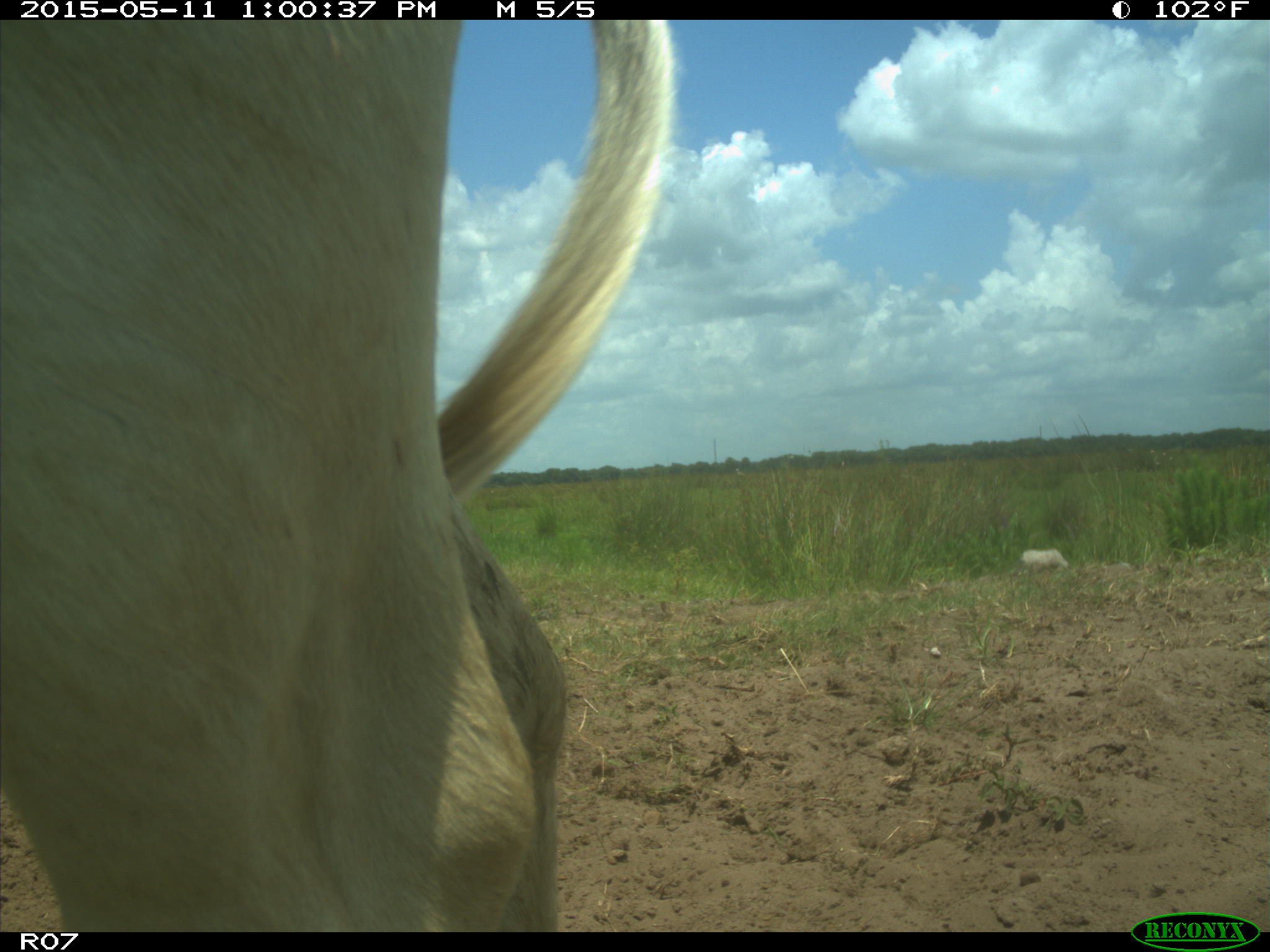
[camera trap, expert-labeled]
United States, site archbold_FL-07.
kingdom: Animalia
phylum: Chordata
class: Mammalia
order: Artiodactyla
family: Bovidae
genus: Bos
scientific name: Bos taurus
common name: domestic cow